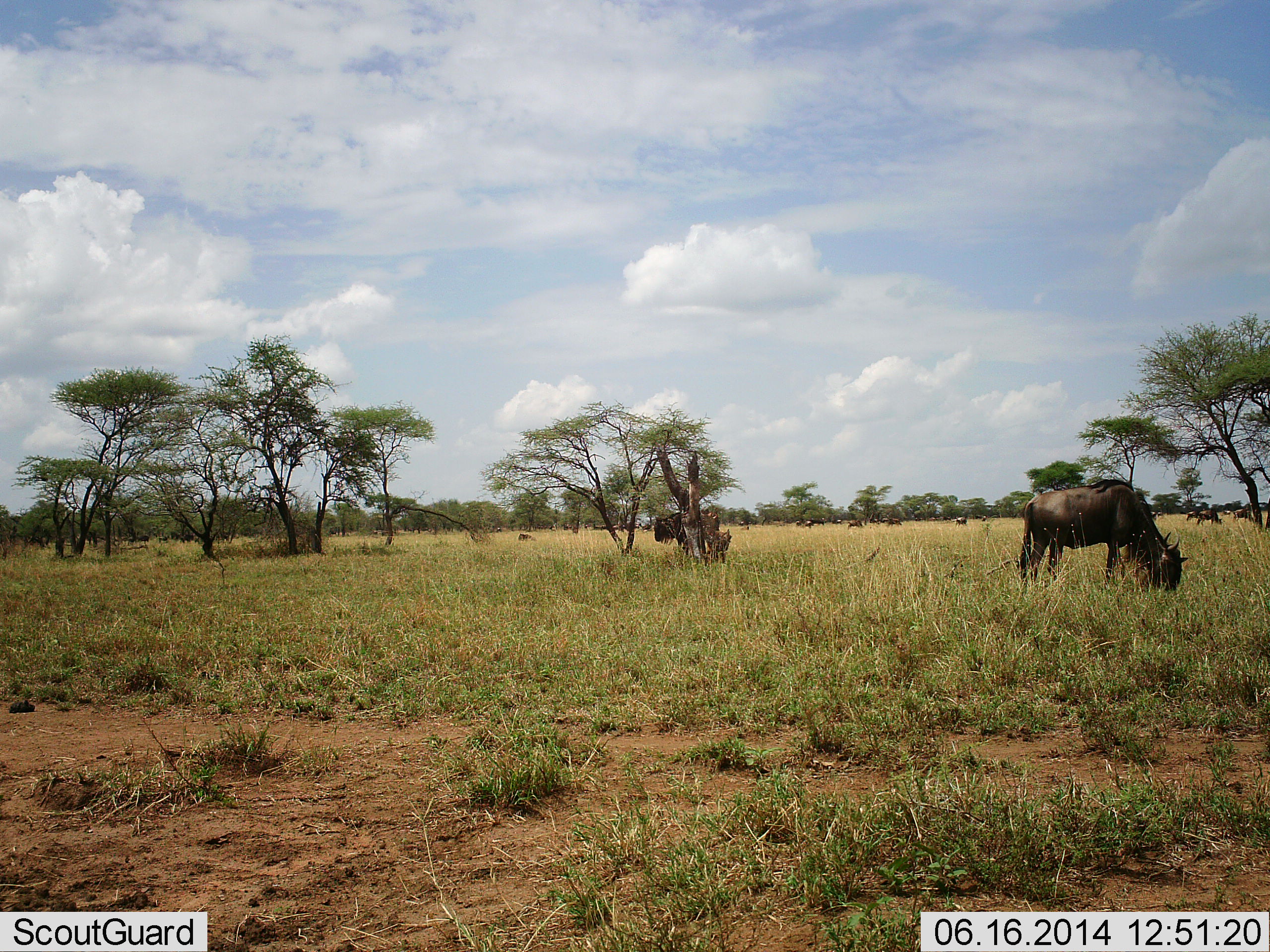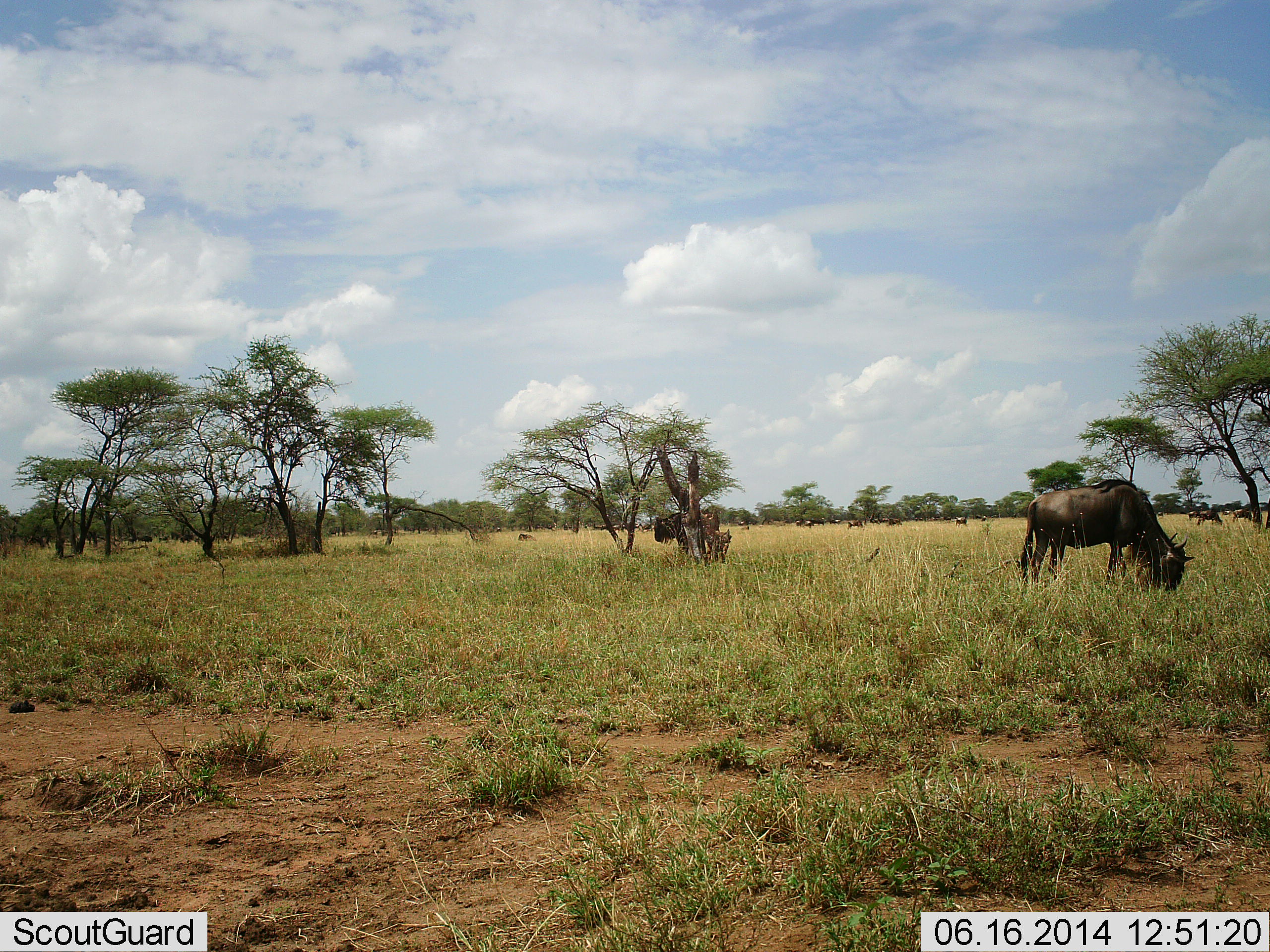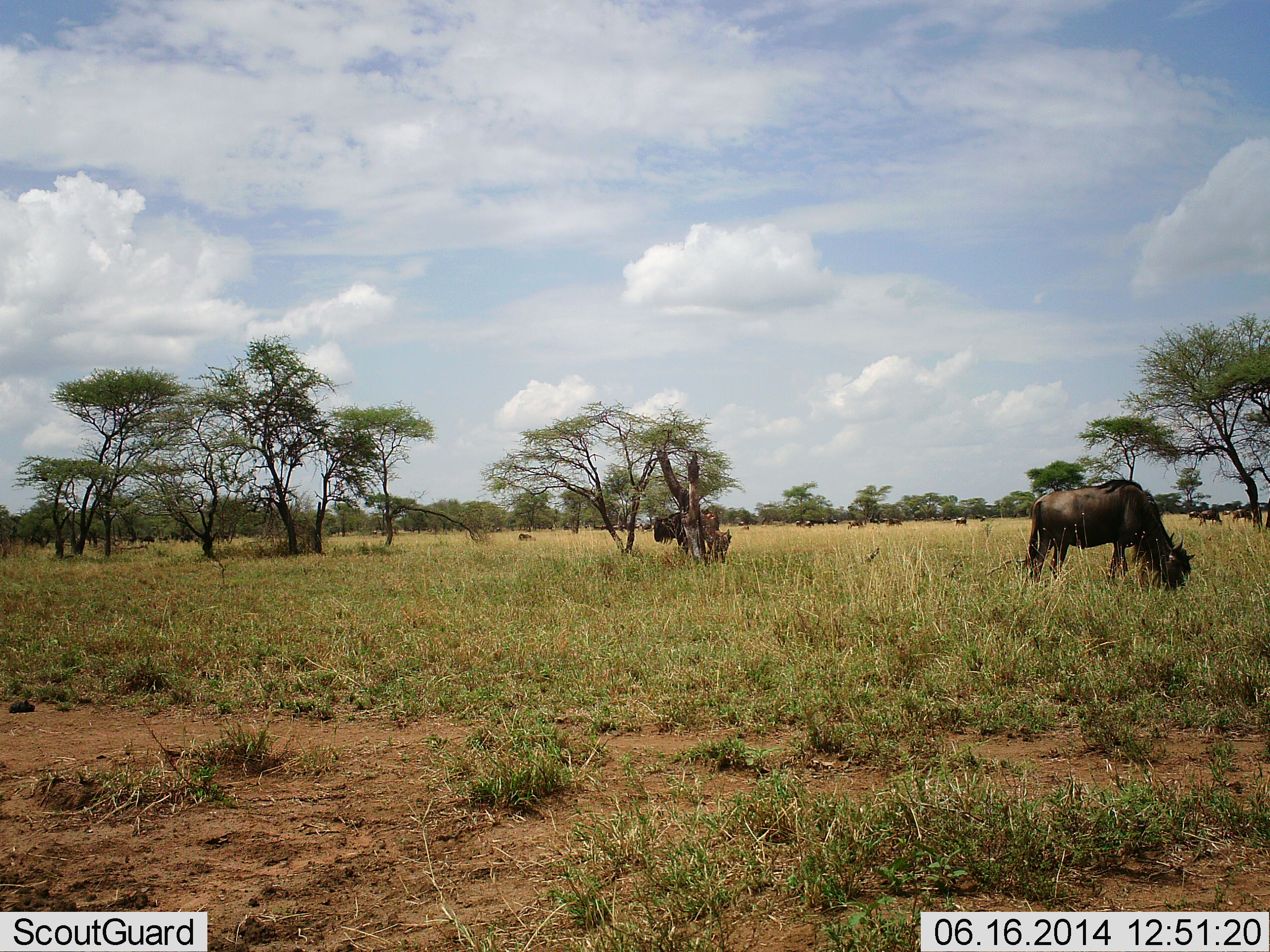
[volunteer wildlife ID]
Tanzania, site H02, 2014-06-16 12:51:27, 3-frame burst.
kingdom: Animalia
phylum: Chordata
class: Mammalia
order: Artiodactyla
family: Bovidae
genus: Connochaetes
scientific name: Connochaetes taurinus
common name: blue wildebeest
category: wildebeest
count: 5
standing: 60%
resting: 0%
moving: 0%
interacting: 0%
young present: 10%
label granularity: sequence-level